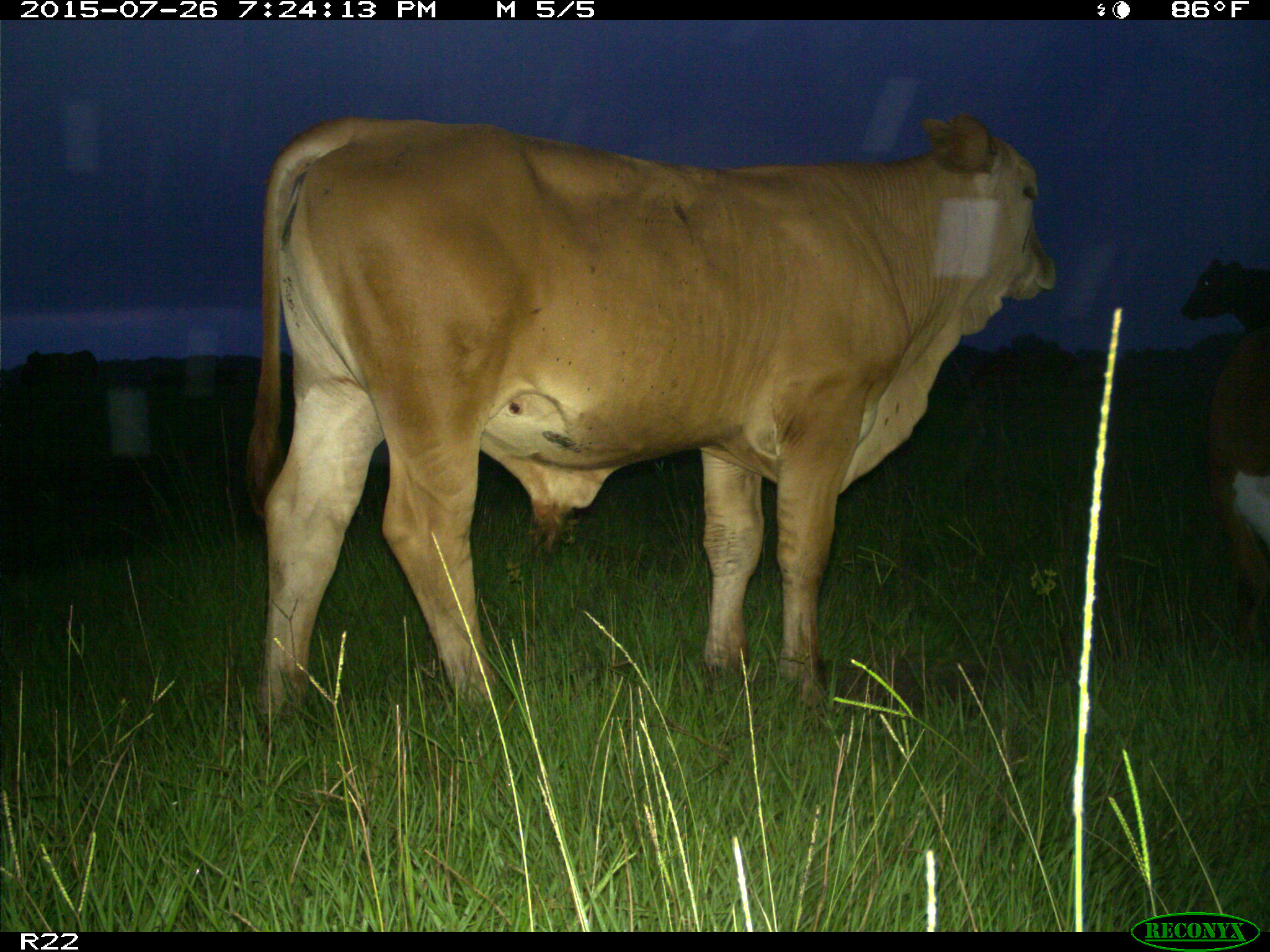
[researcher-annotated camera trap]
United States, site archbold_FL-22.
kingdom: Animalia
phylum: Chordata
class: Mammalia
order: Artiodactyla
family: Bovidae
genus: Bos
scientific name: Bos taurus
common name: domestic cow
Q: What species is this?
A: Bos taurus (domestic cow).